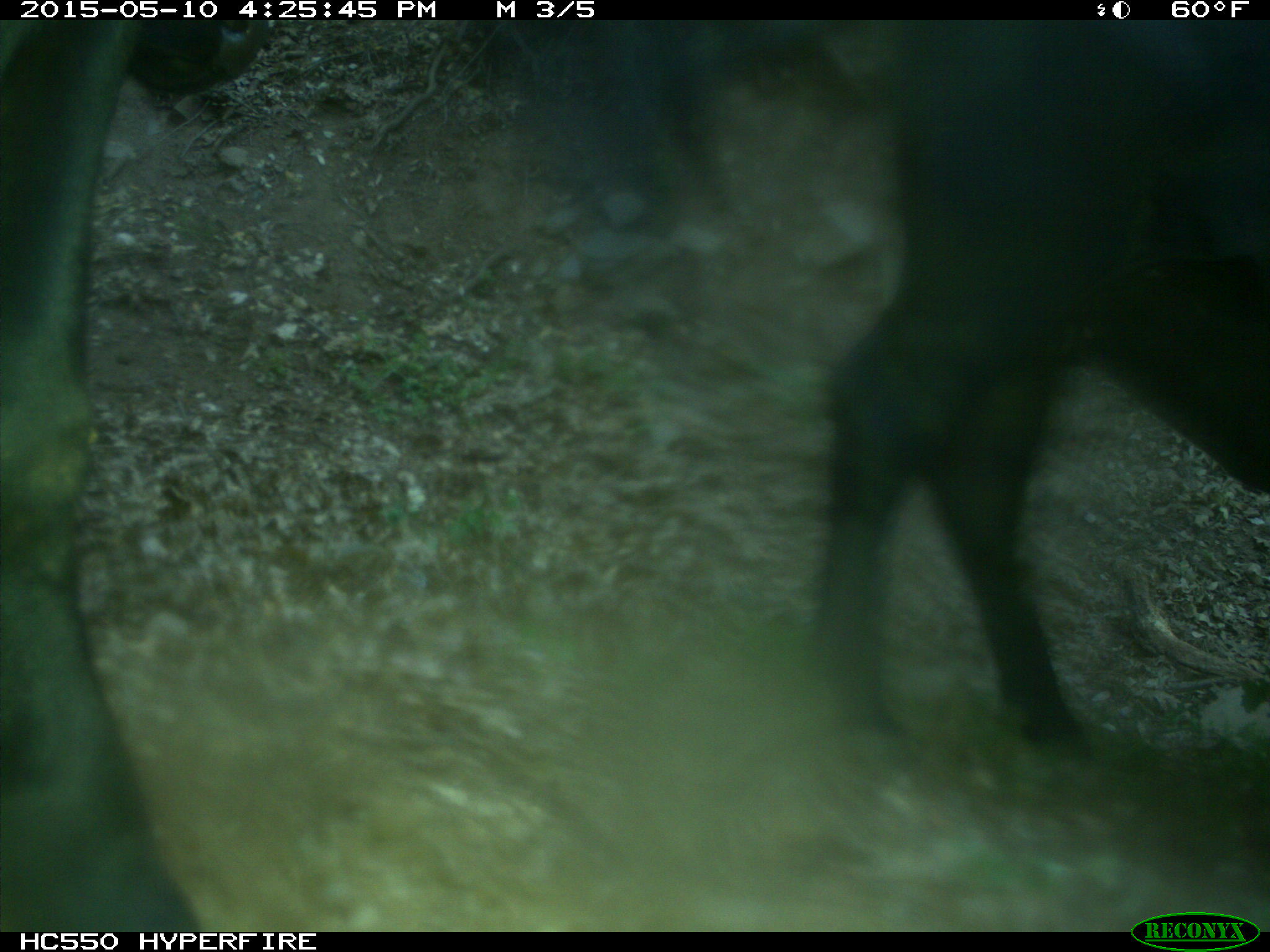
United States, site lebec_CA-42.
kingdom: Animalia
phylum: Chordata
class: Mammalia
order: Artiodactyla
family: Bovidae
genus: Bos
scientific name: Bos taurus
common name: domestic cow